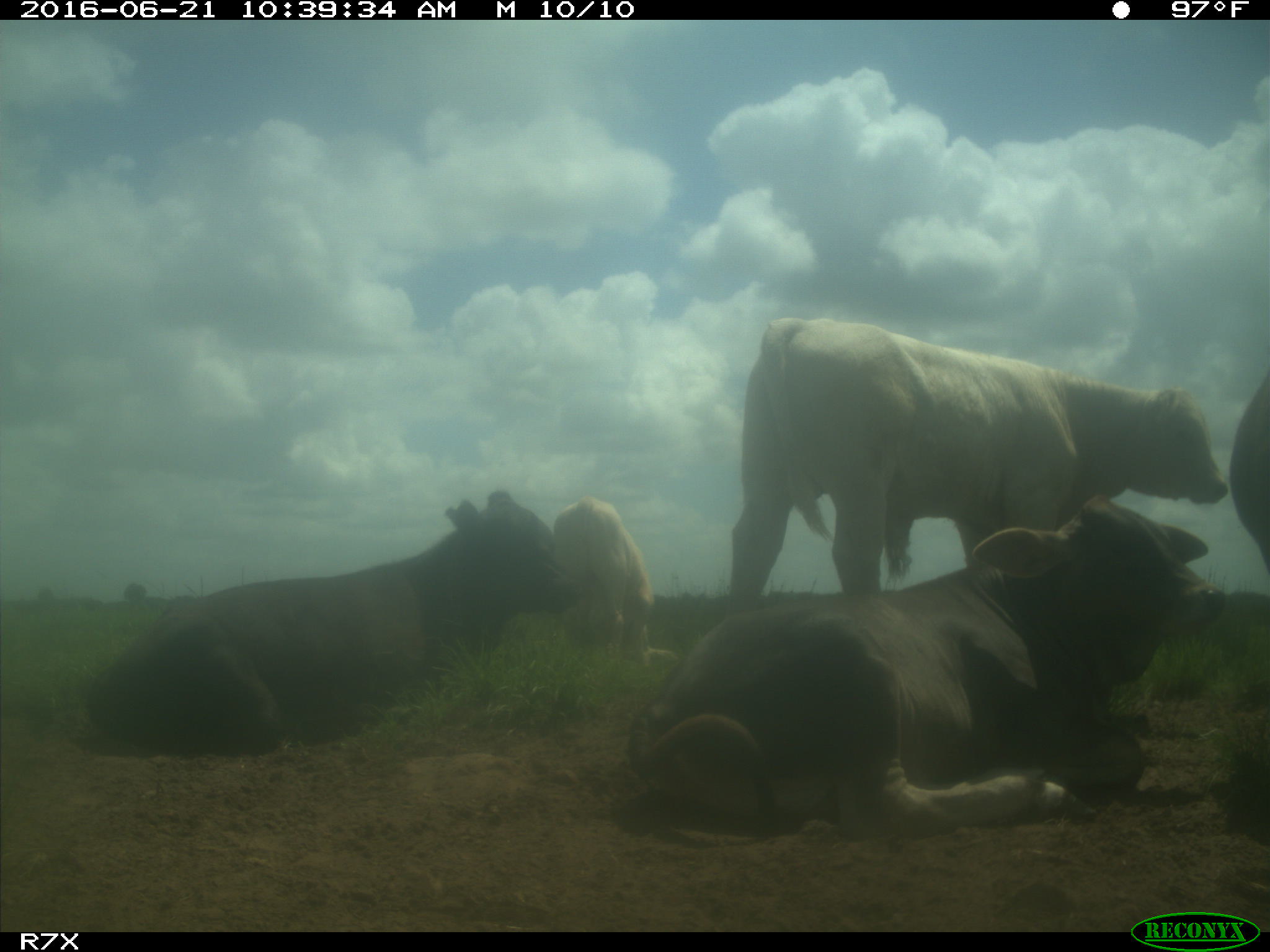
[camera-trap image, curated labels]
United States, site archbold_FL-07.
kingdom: Animalia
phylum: Chordata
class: Mammalia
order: Artiodactyla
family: Bovidae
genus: Bos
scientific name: Bos taurus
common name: domestic cow